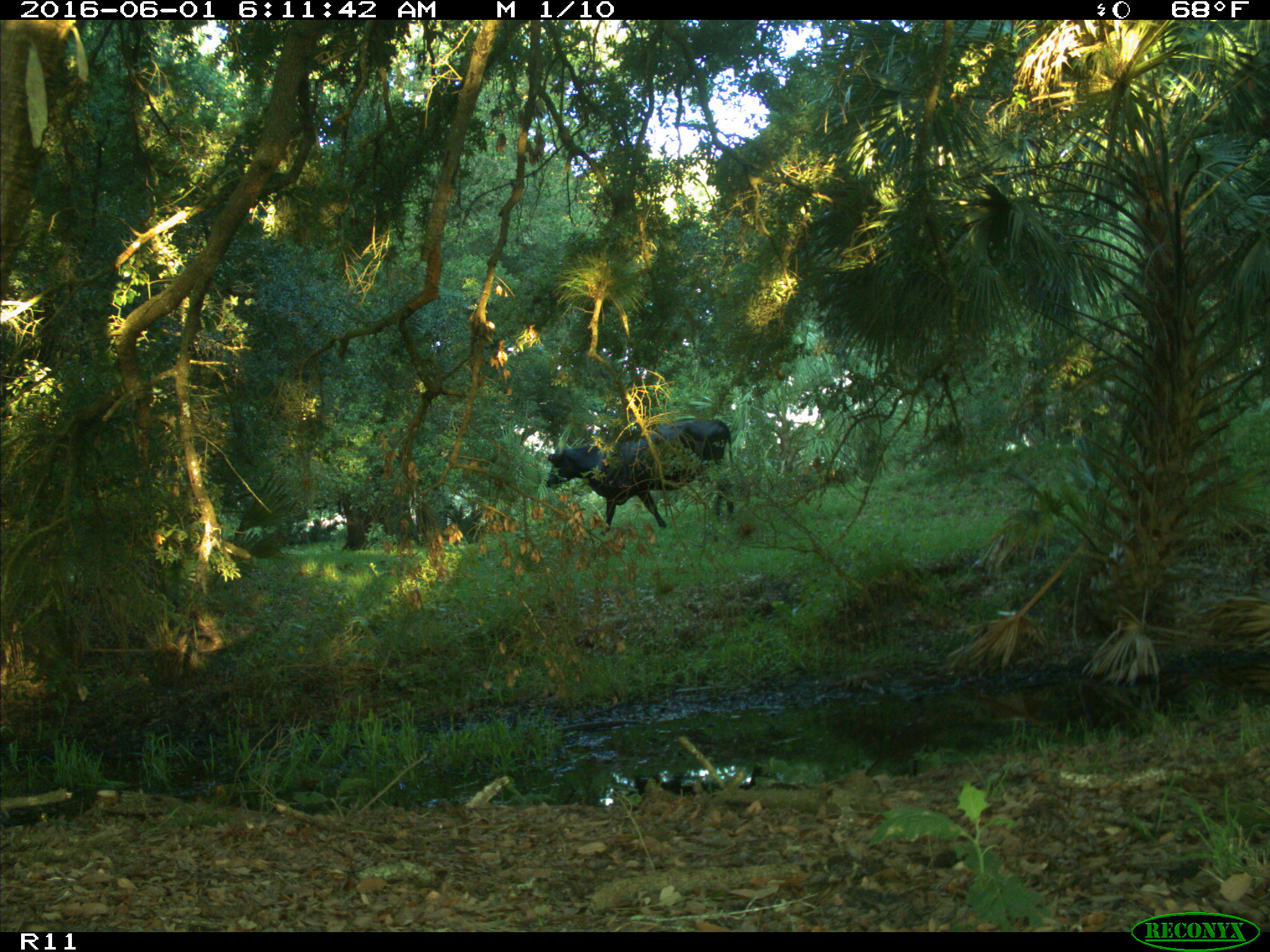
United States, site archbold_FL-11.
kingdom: Animalia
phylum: Chordata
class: Mammalia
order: Artiodactyla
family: Bovidae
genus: Bos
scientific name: Bos taurus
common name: domestic cow